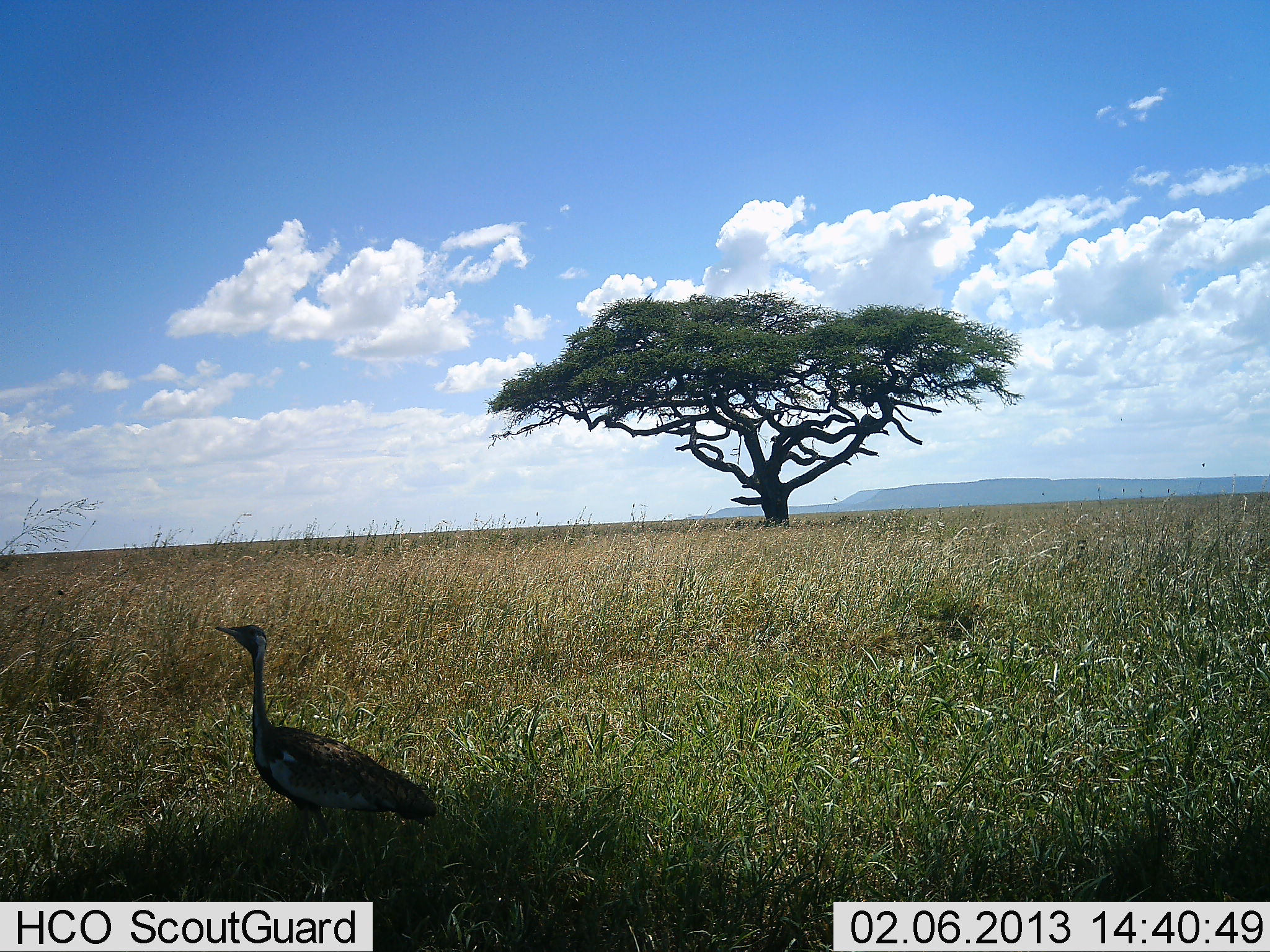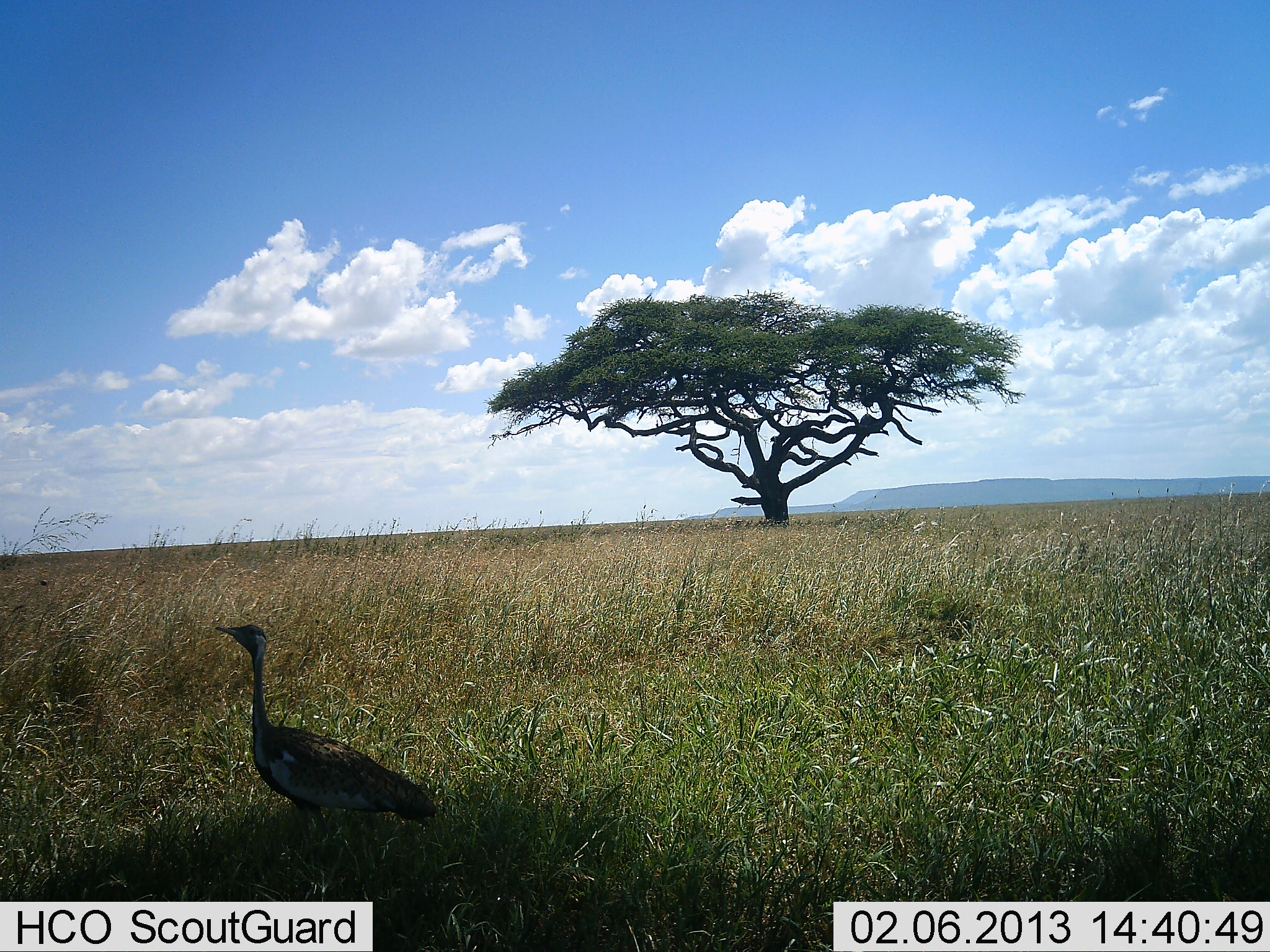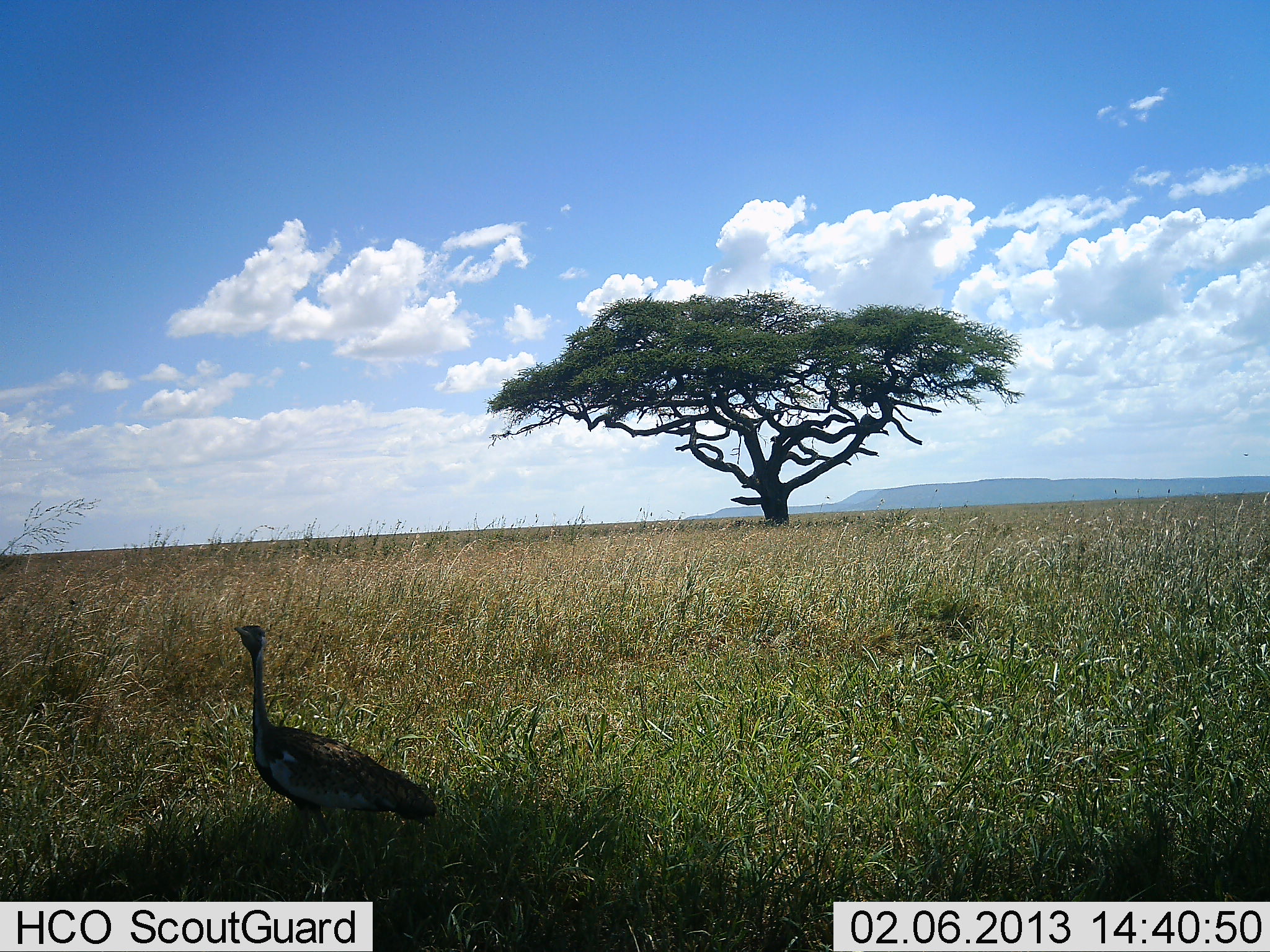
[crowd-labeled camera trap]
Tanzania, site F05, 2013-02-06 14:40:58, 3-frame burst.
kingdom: Animalia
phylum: Chordata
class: Aves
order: Otidiformes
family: Otididae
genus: Ardeotis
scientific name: Ardeotis kori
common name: kori bustard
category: koribustard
Koribustard (kori bustard) (Ardeotis kori), count 1. Behavior (volunteer vote fractions): standing 86%, resting 0%, moving 10%, interacting 0%. Young present (vote fraction): 0%. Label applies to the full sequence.